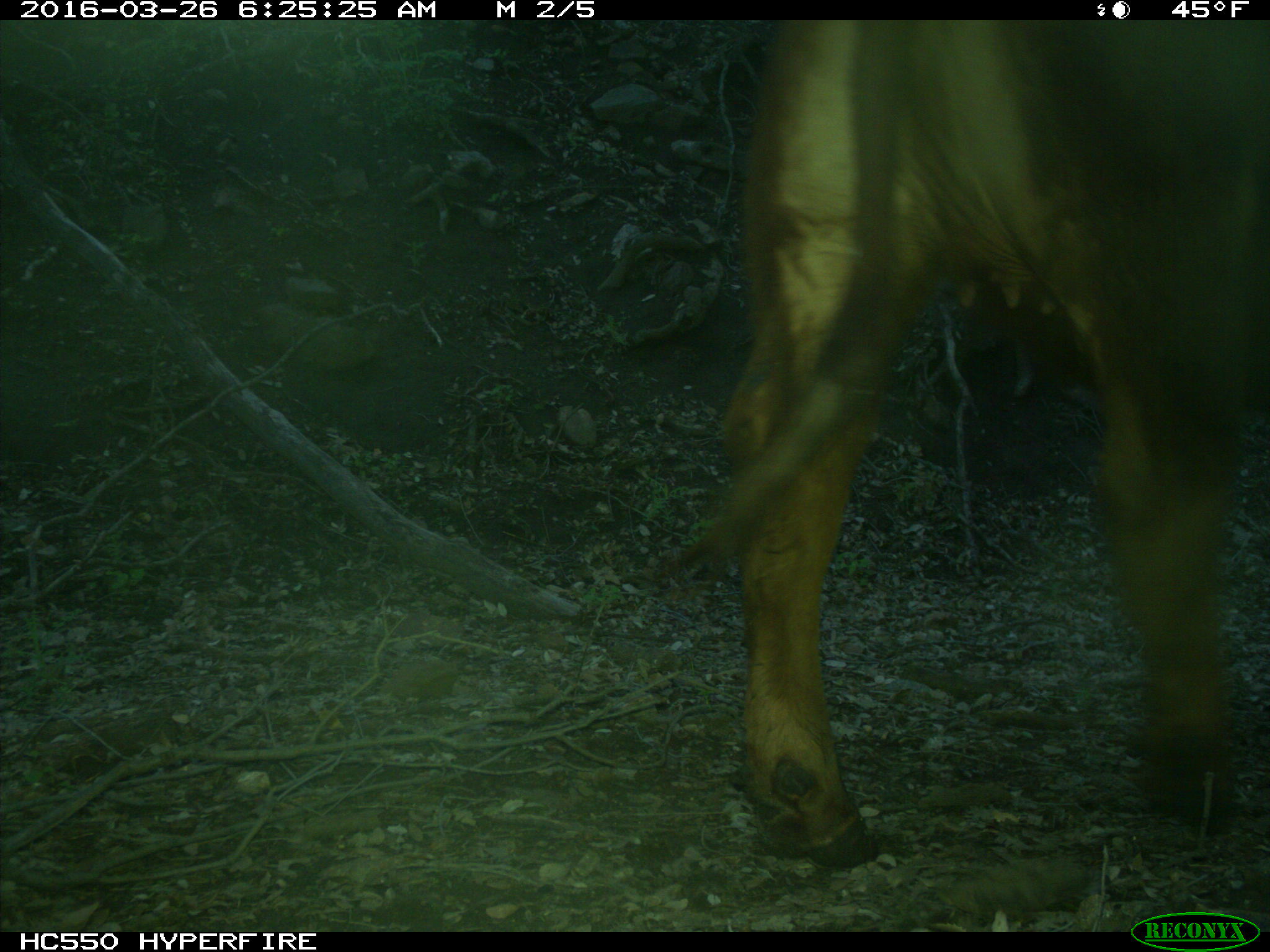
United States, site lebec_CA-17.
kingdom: Animalia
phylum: Chordata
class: Mammalia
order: Artiodactyla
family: Bovidae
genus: Bos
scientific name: Bos taurus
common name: domestic cow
Bos taurus (domestic cow).